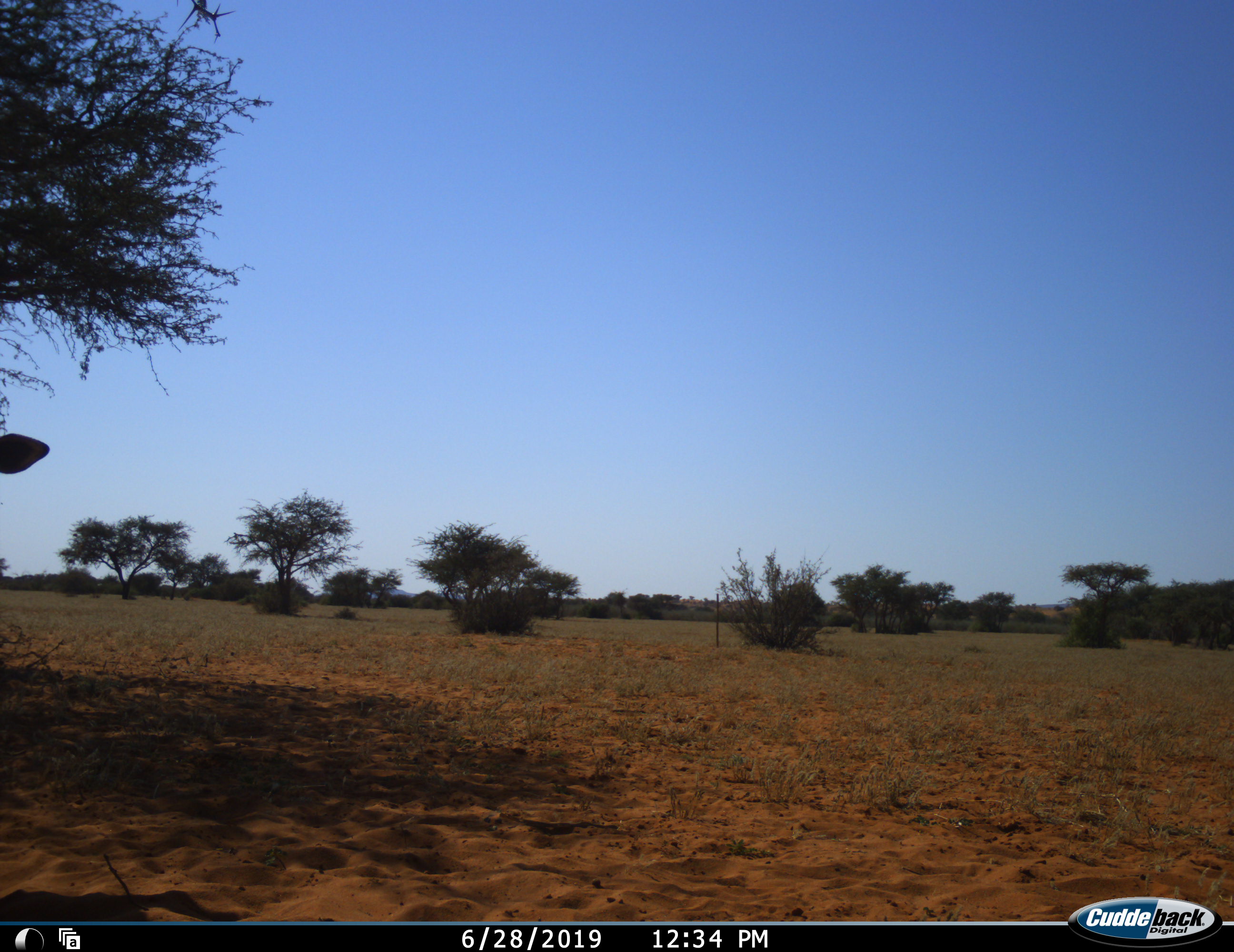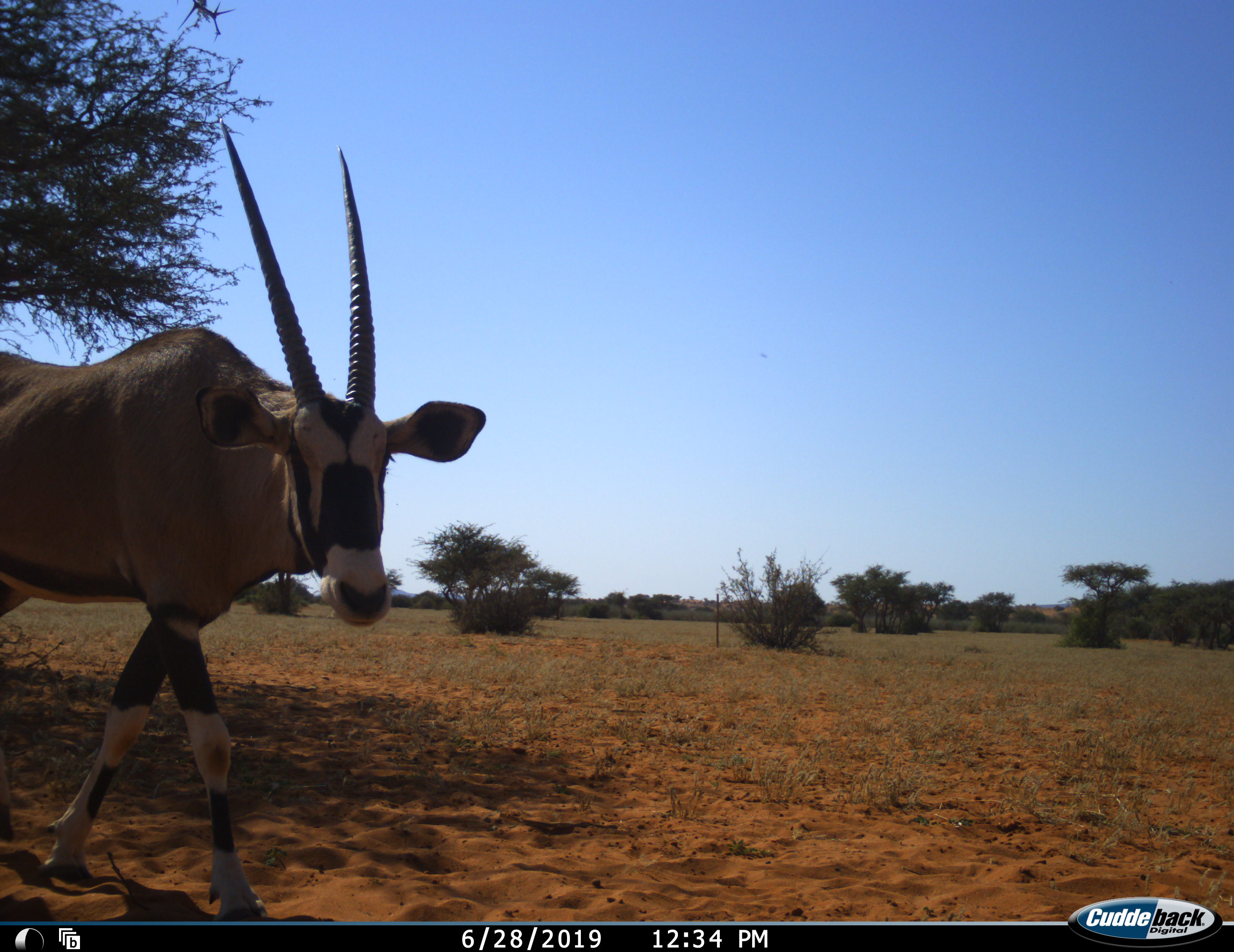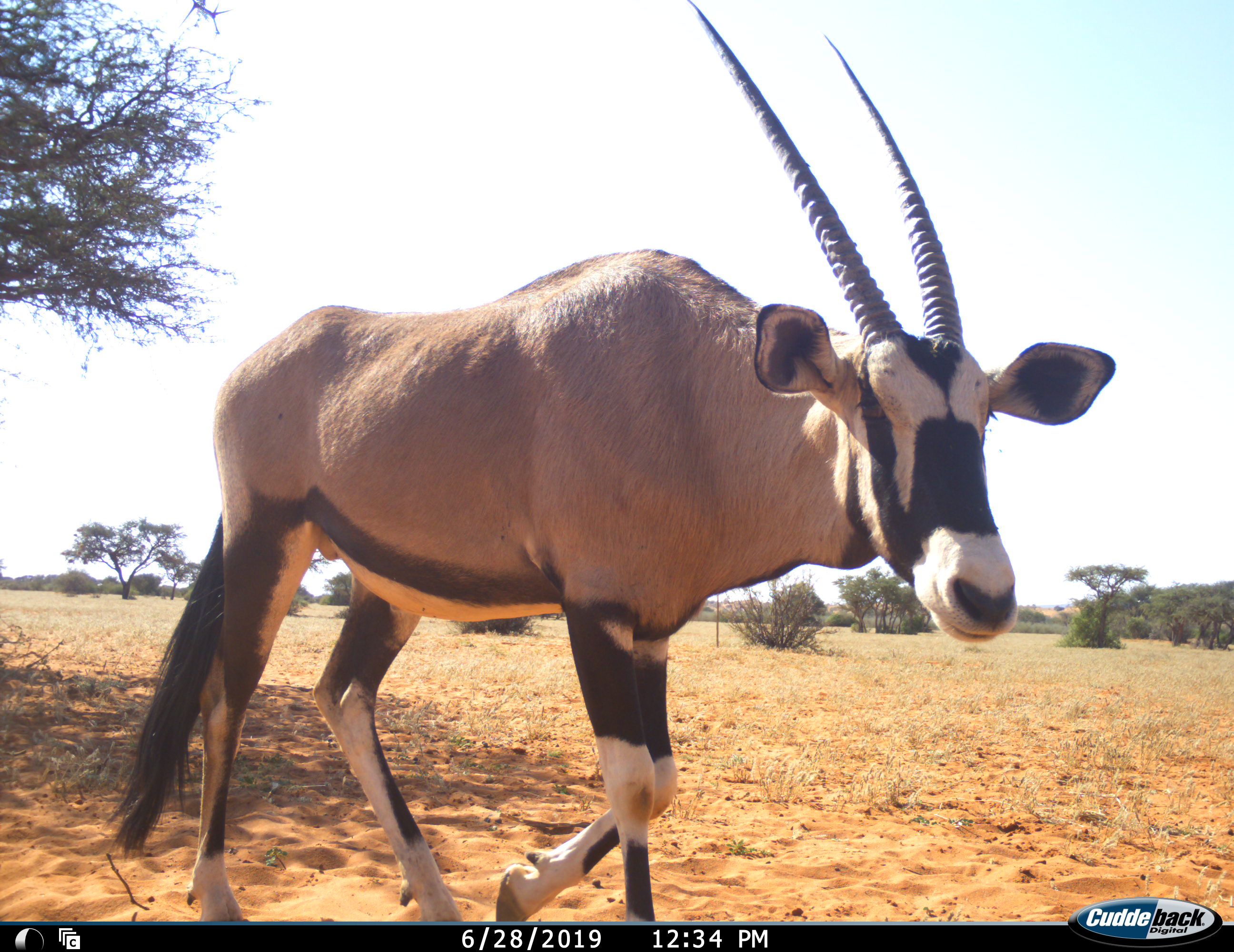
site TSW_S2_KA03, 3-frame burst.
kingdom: Animalia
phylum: Chordata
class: Mammalia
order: Artiodactyla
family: Bovidae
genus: Oryx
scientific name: Oryx gazella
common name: gemsbok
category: oryx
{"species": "oryx (gemsbok) (Oryx gazella)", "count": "1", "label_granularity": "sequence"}